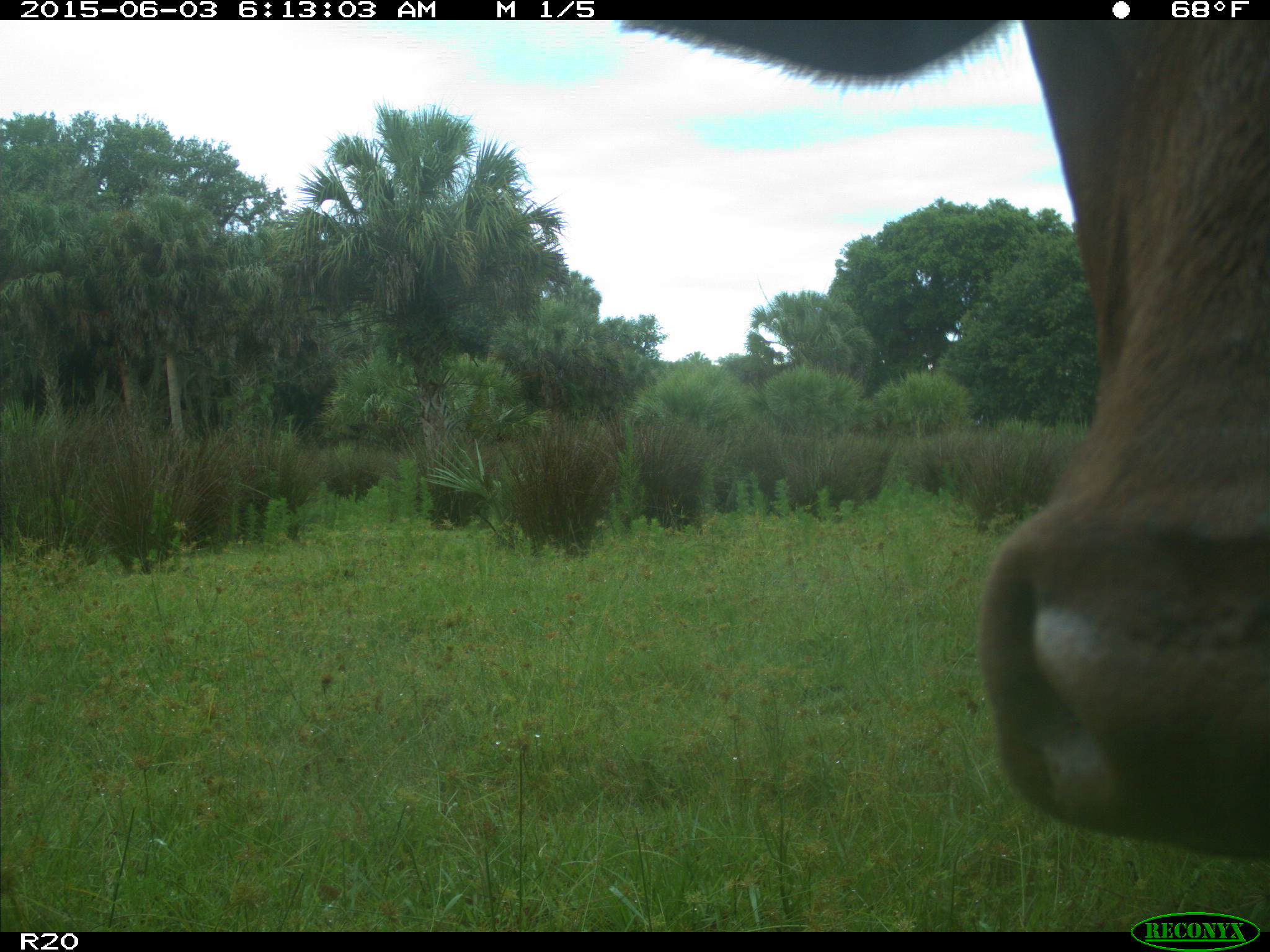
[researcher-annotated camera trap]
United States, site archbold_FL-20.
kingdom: Animalia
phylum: Chordata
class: Mammalia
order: Artiodactyla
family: Bovidae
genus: Bos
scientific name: Bos taurus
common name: domestic cow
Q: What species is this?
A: Bos taurus (domestic cow).